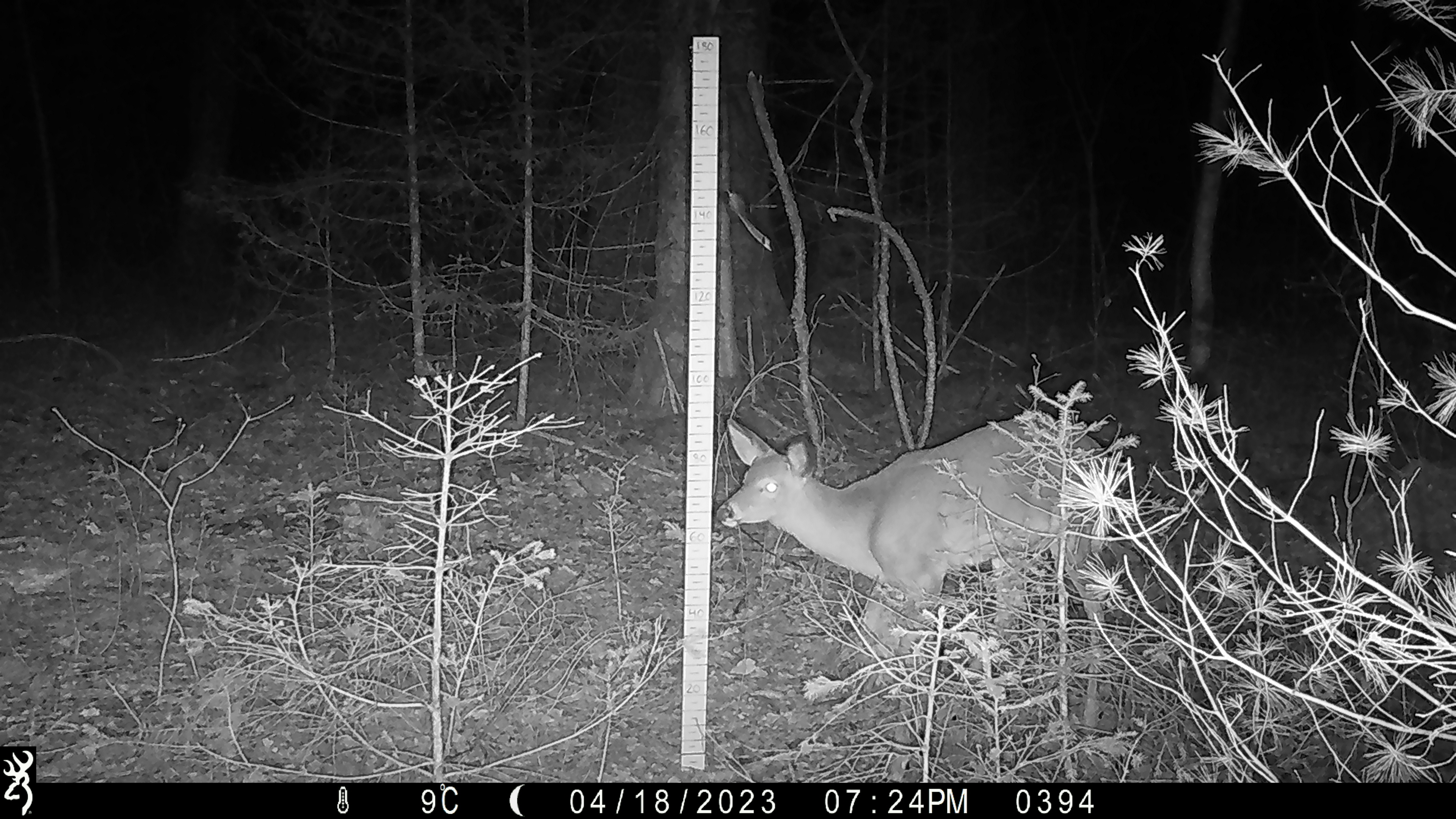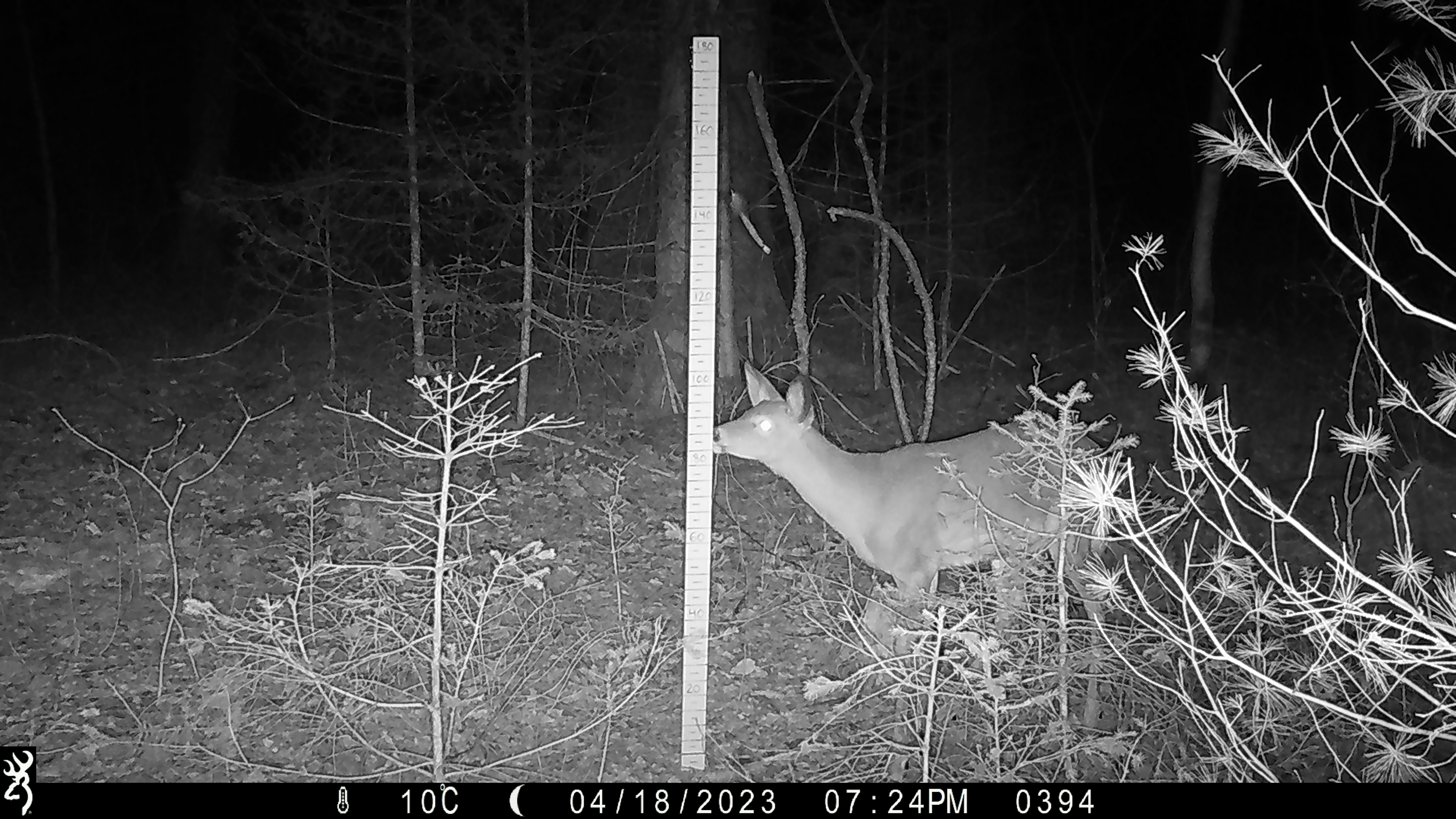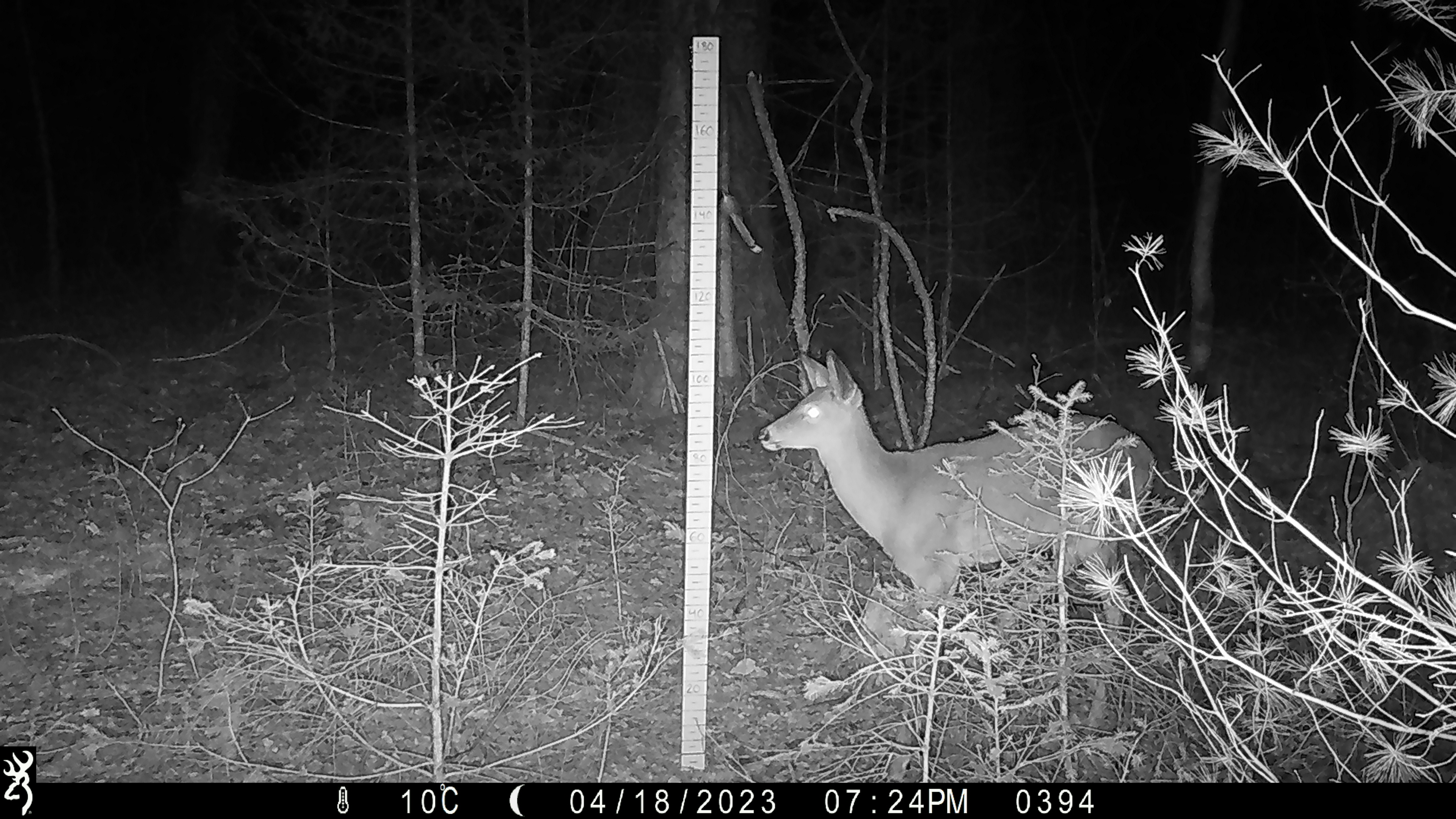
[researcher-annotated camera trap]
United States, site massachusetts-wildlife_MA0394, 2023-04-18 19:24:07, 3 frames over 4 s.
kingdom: Animalia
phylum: Chordata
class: Mammalia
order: Artiodactyla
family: Cervidae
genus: Odocoileus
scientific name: Odocoileus virginianus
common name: white-tailed deer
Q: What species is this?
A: White-tailed deer (Odocoileus virginianus).